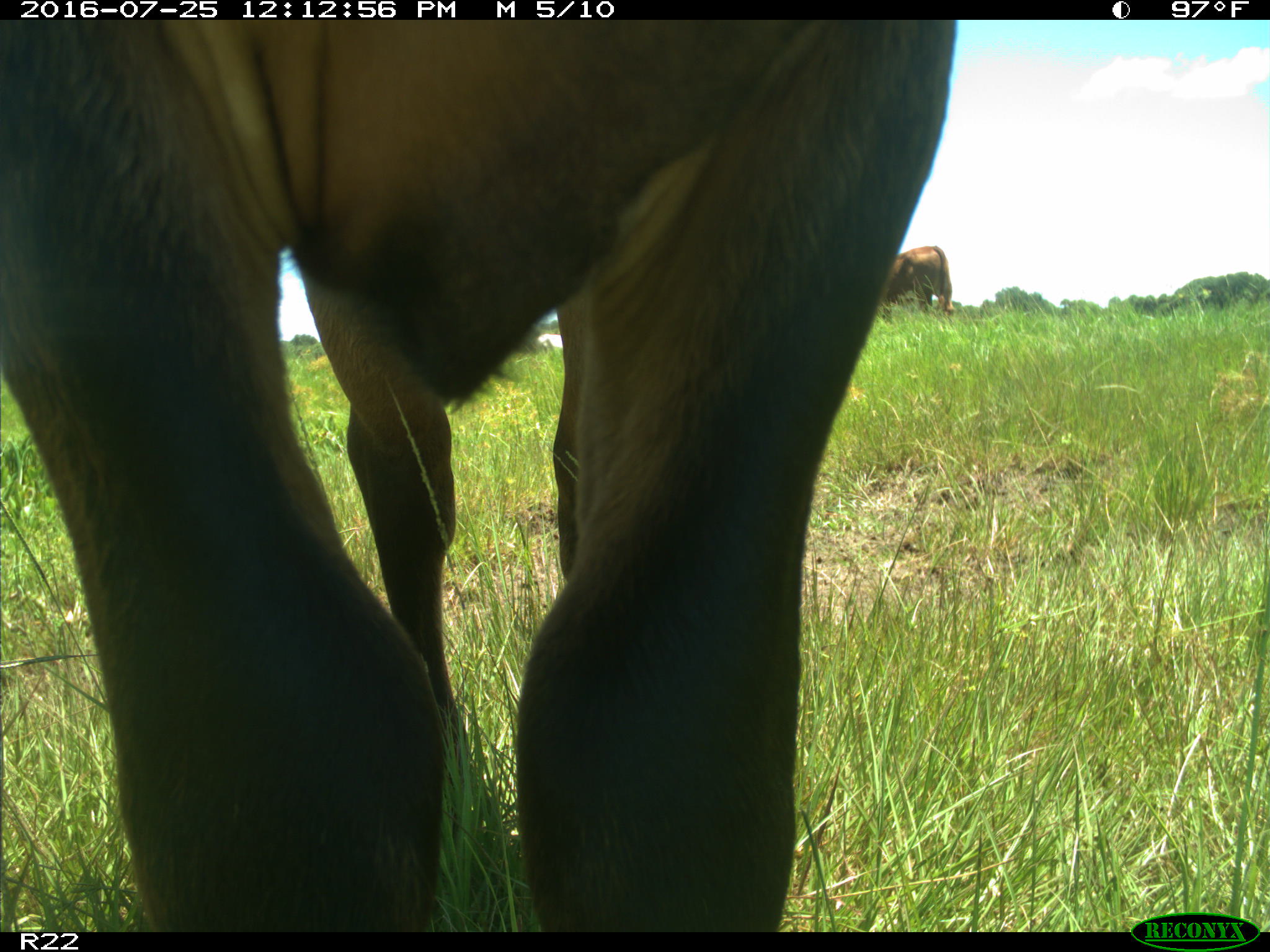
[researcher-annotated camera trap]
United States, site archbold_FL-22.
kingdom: Animalia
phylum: Chordata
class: Mammalia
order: Artiodactyla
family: Bovidae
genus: Bos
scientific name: Bos taurus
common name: domestic cow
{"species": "Bos taurus (domestic cow)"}